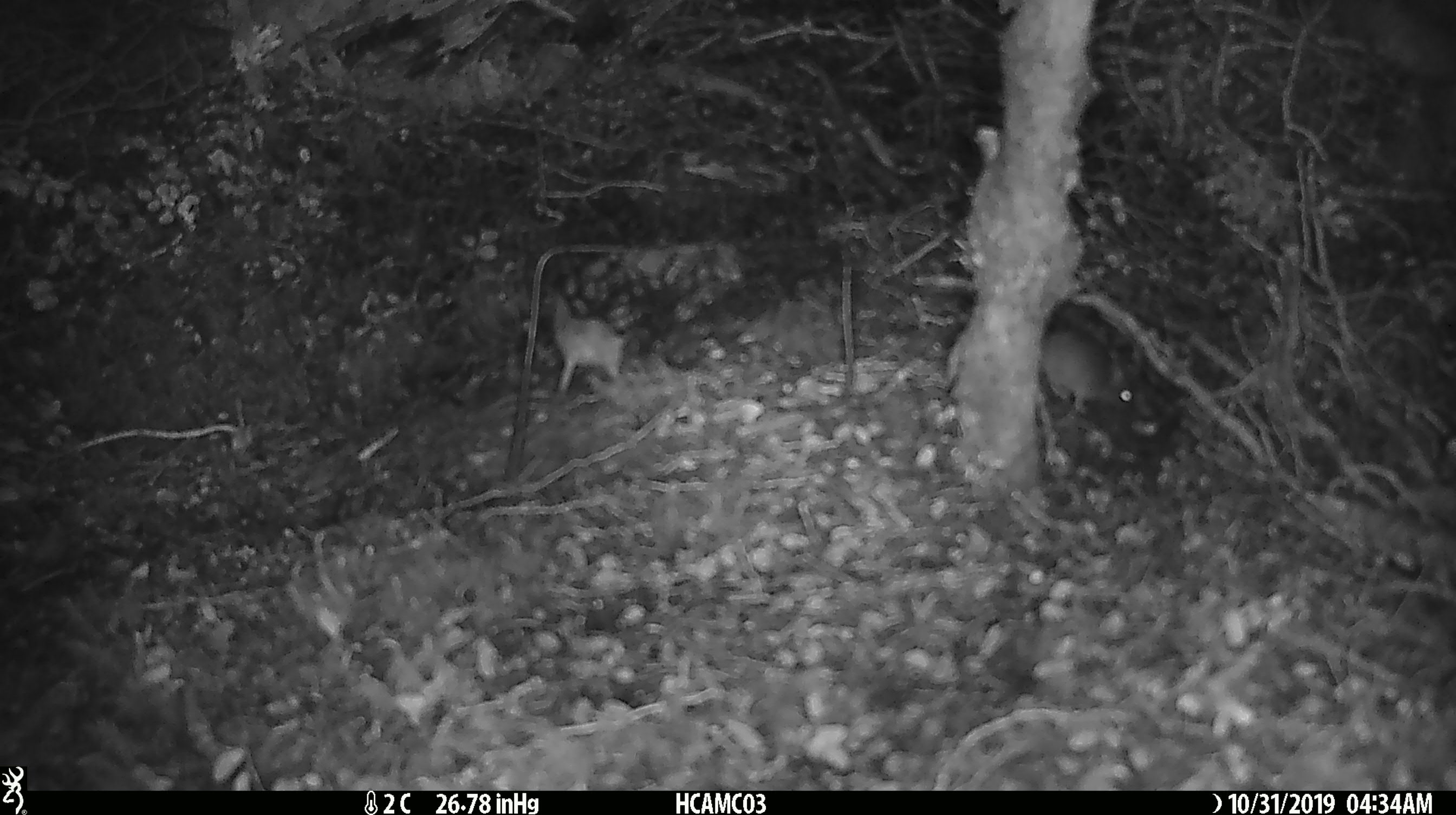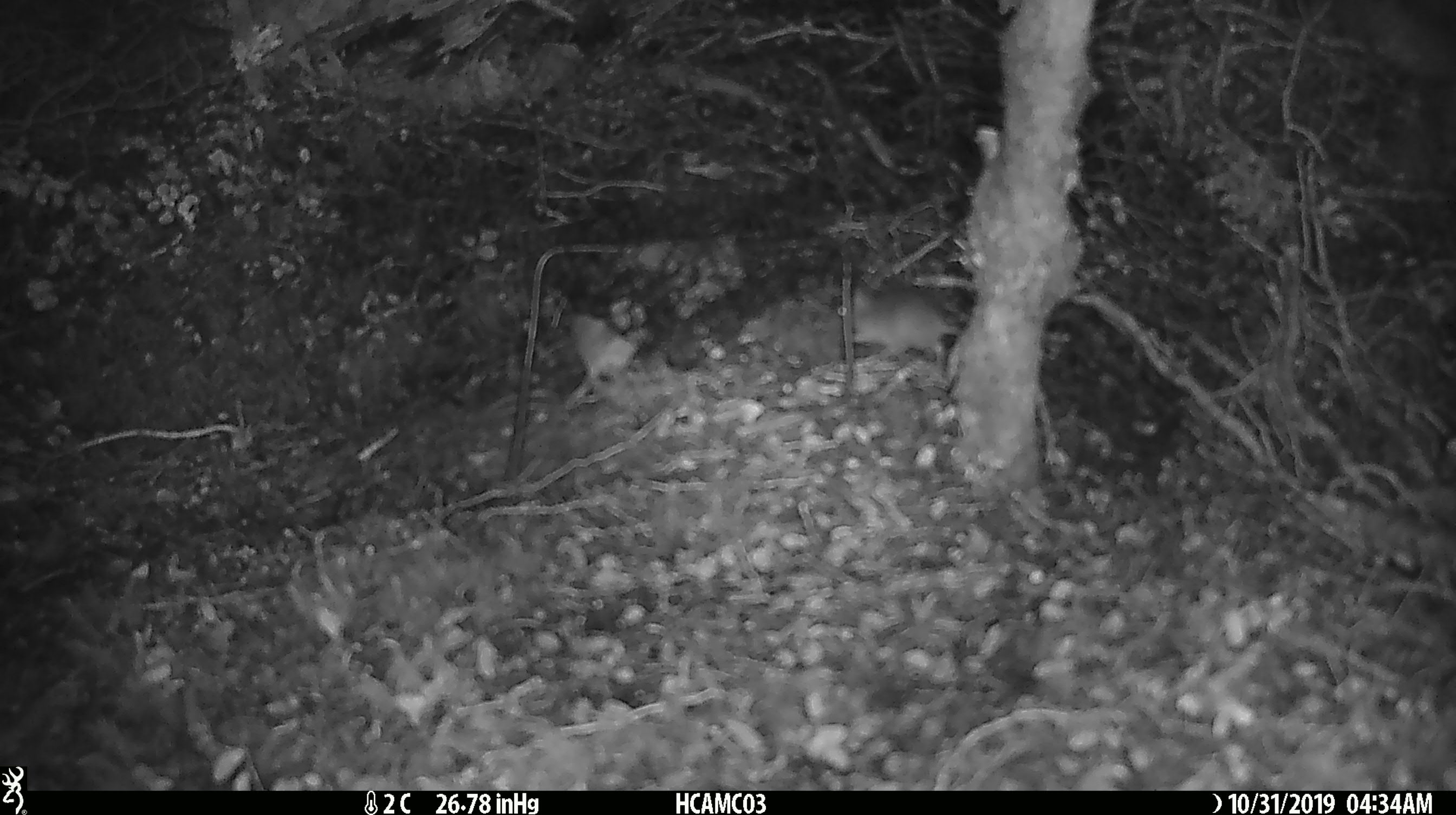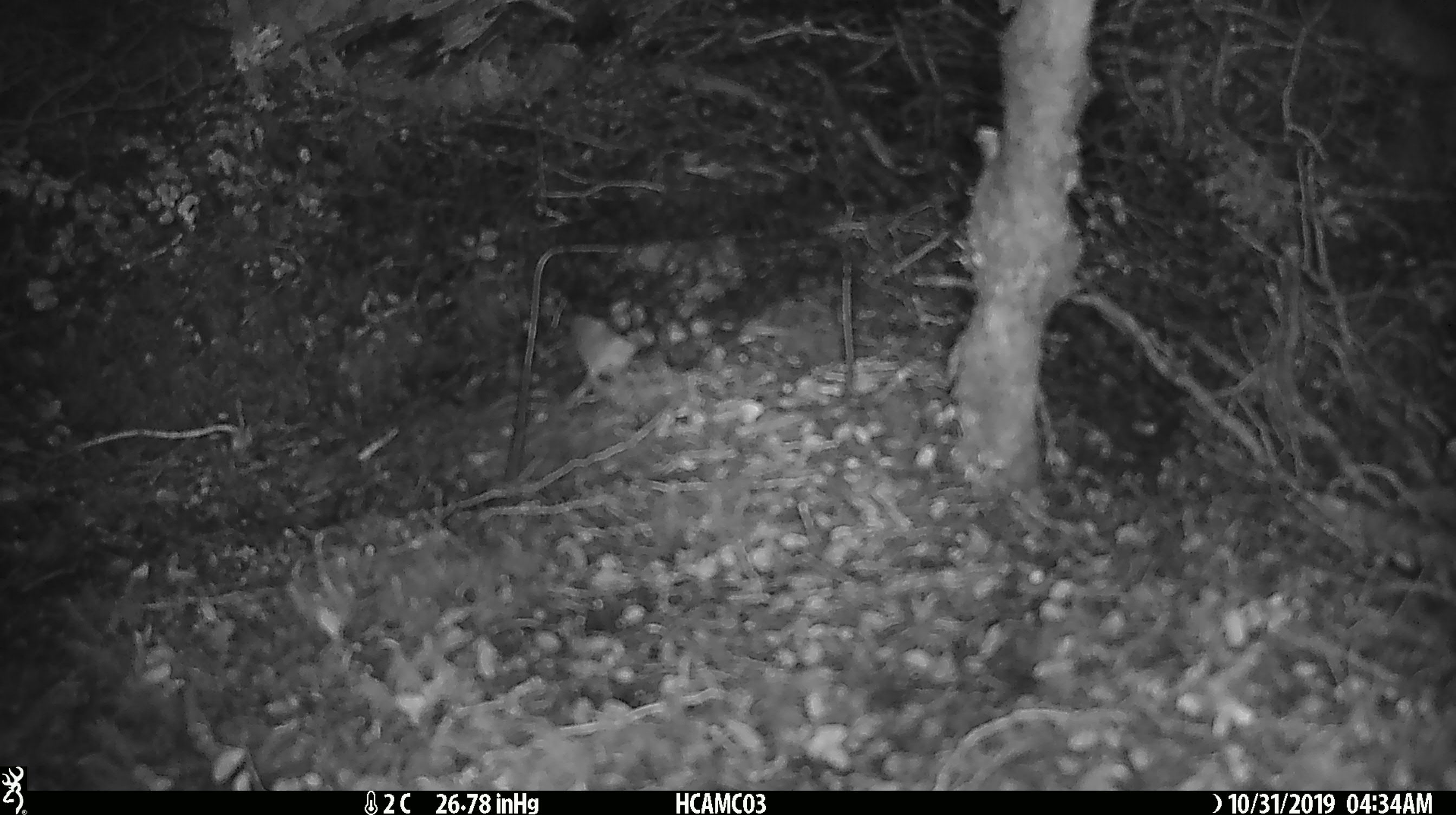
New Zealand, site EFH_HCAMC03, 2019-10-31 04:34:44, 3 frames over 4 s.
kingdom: Animalia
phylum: Chordata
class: Mammalia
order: Rodentia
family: Muridae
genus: Mus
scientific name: Mus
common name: mouse